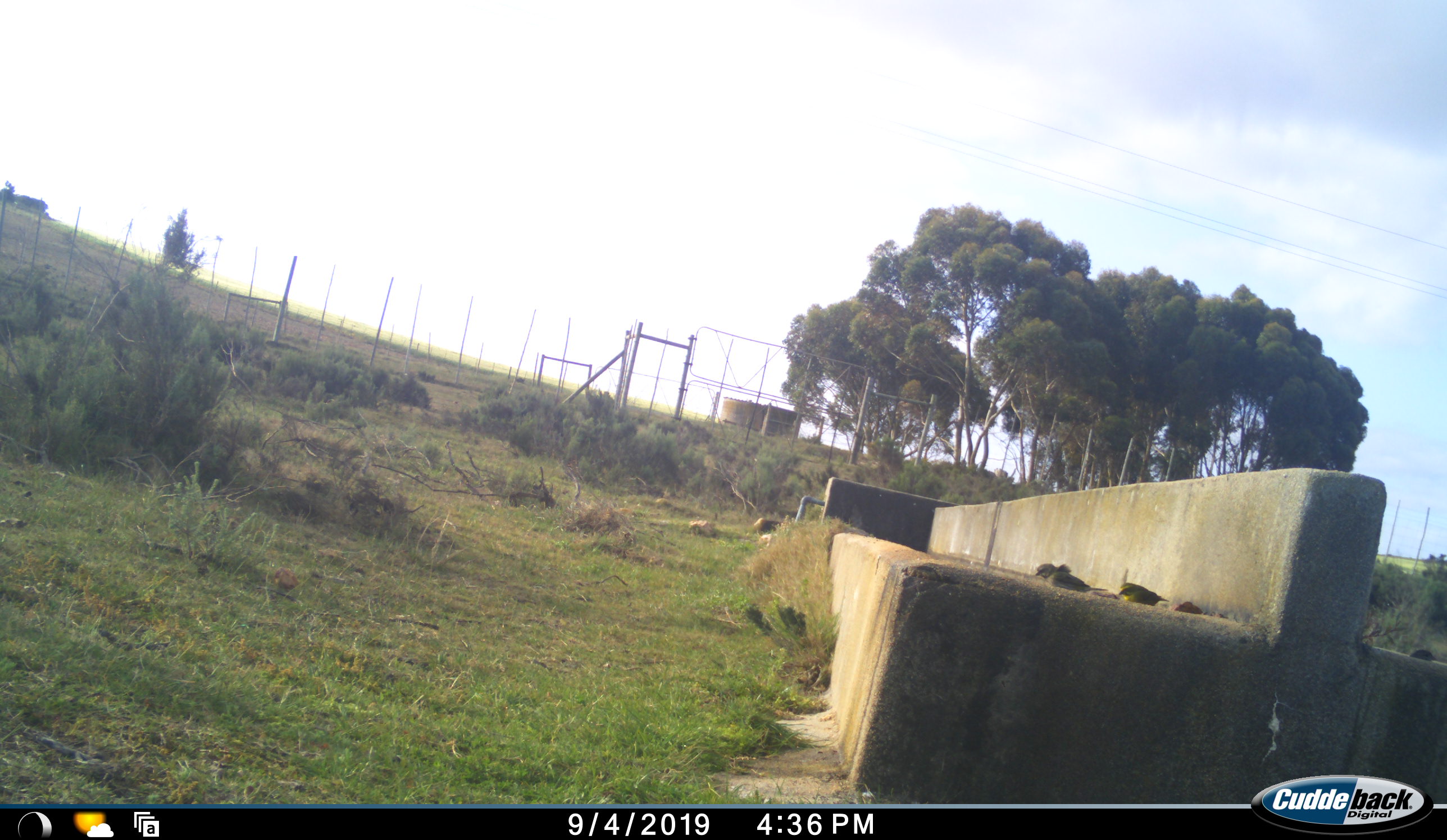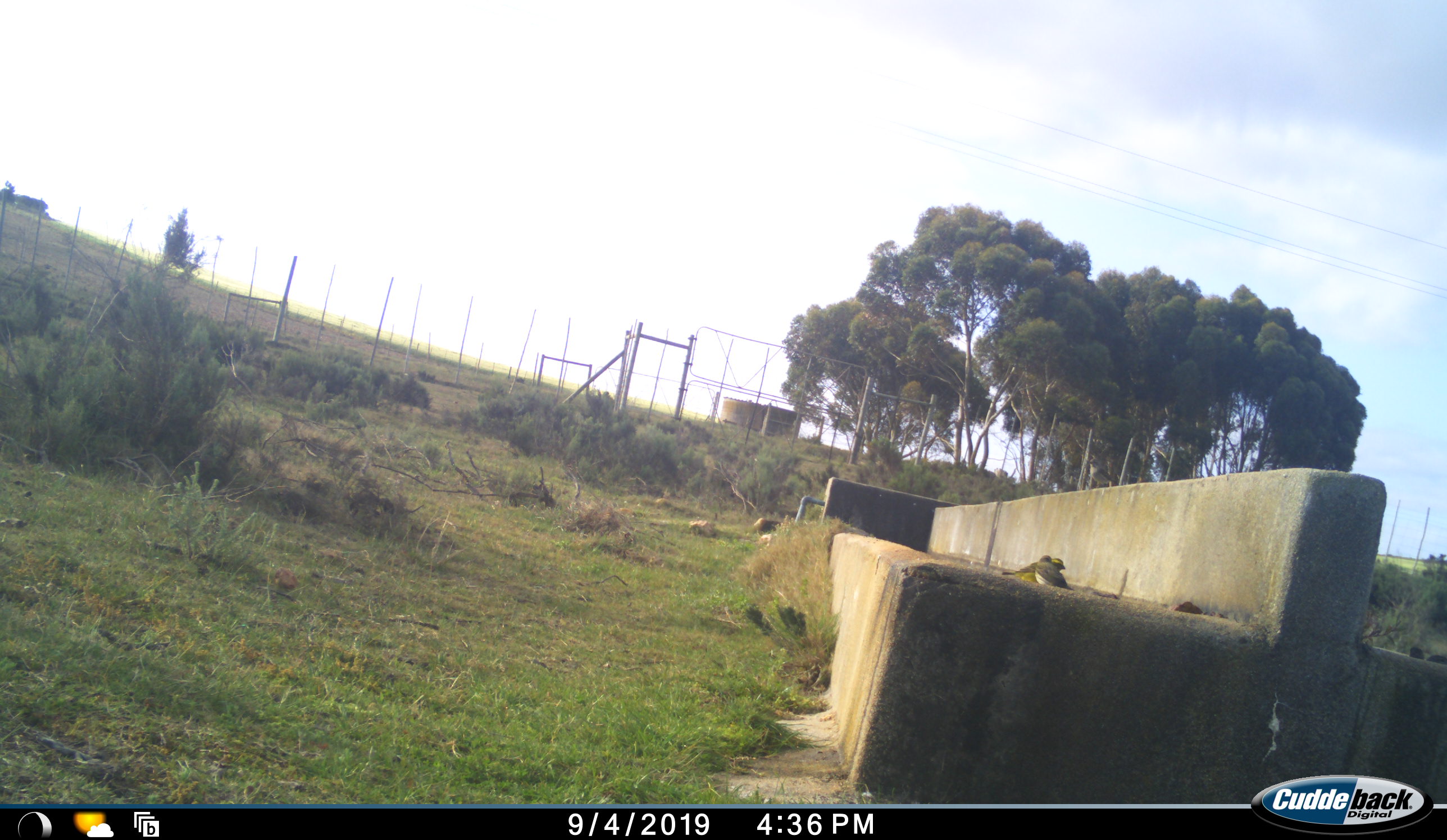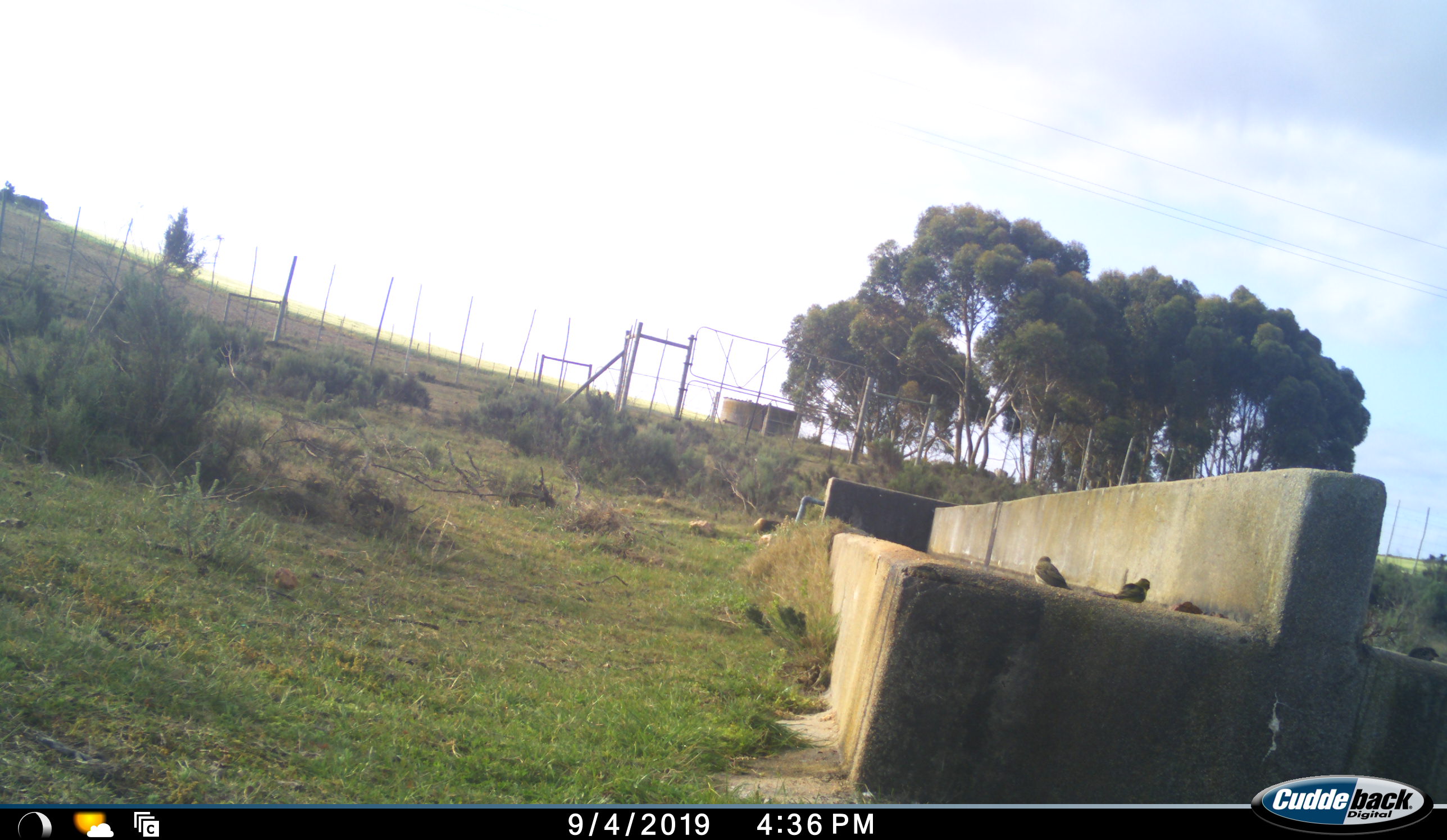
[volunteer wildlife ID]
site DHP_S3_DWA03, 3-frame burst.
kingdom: Animalia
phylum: Chordata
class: Aves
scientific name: Aves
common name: bird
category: birdother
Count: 3.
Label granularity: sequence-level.